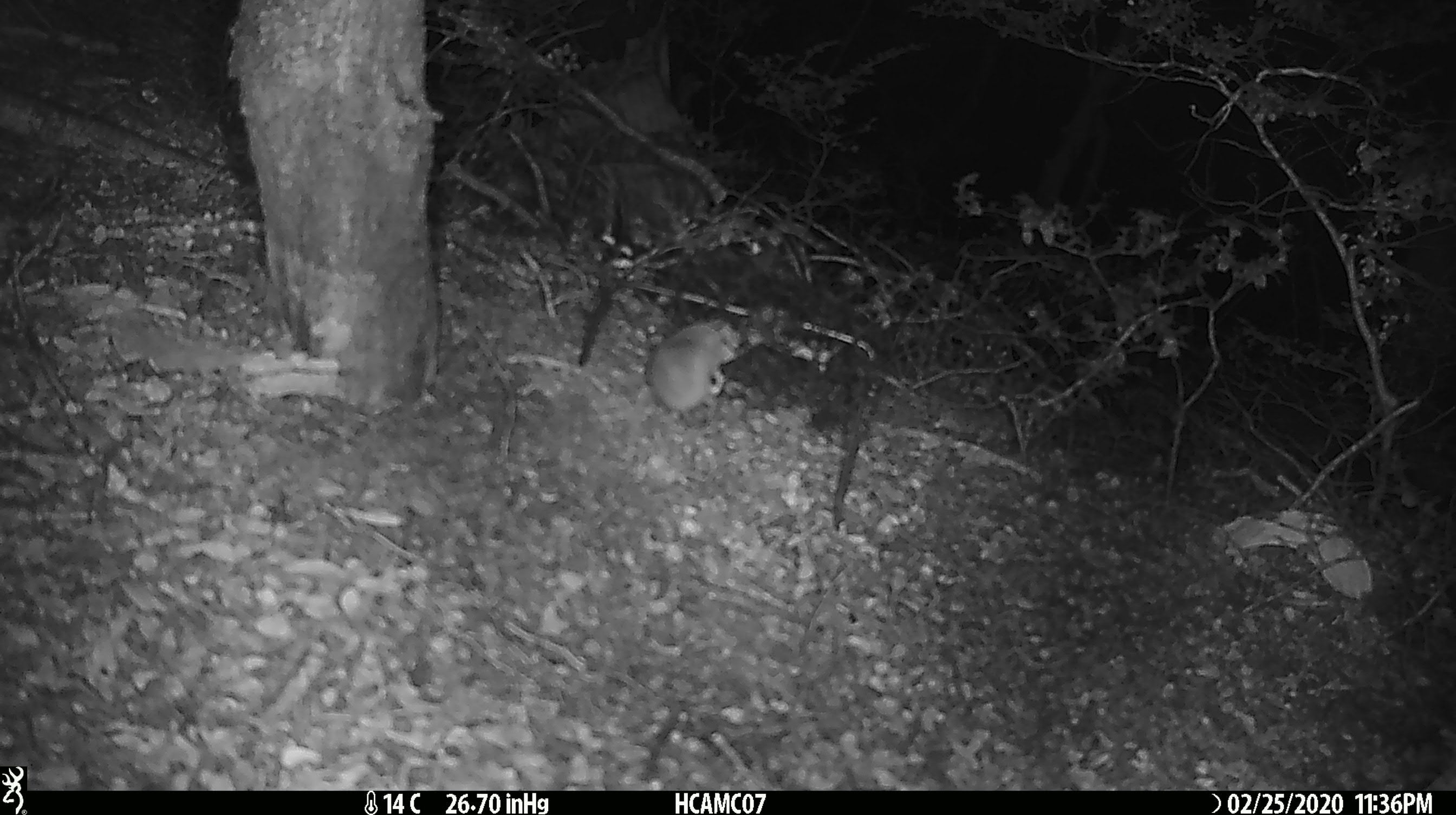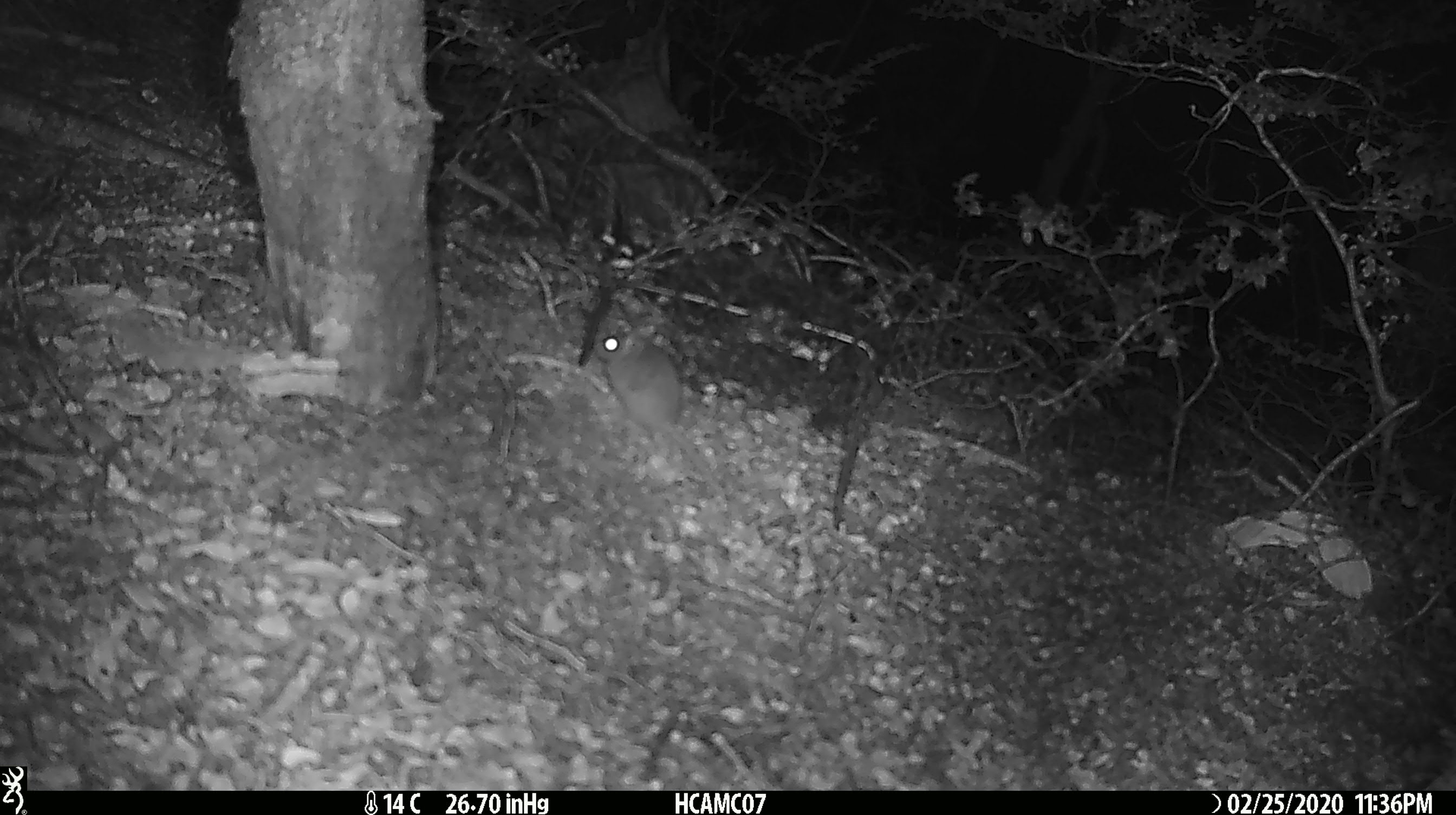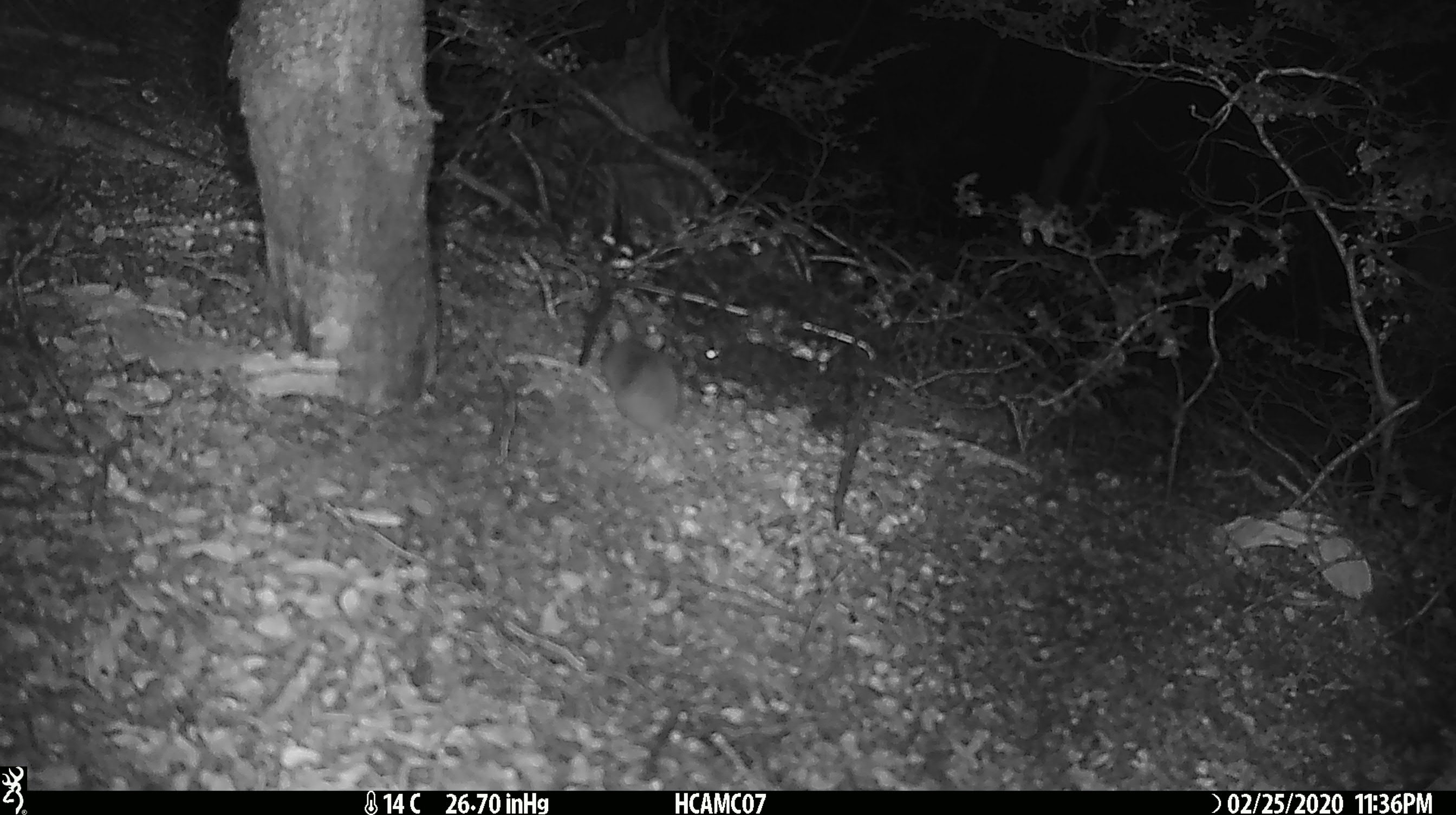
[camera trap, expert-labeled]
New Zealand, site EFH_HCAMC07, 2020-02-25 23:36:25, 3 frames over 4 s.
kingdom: Animalia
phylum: Chordata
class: Mammalia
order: Rodentia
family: Muridae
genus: Mus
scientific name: Mus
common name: mouse